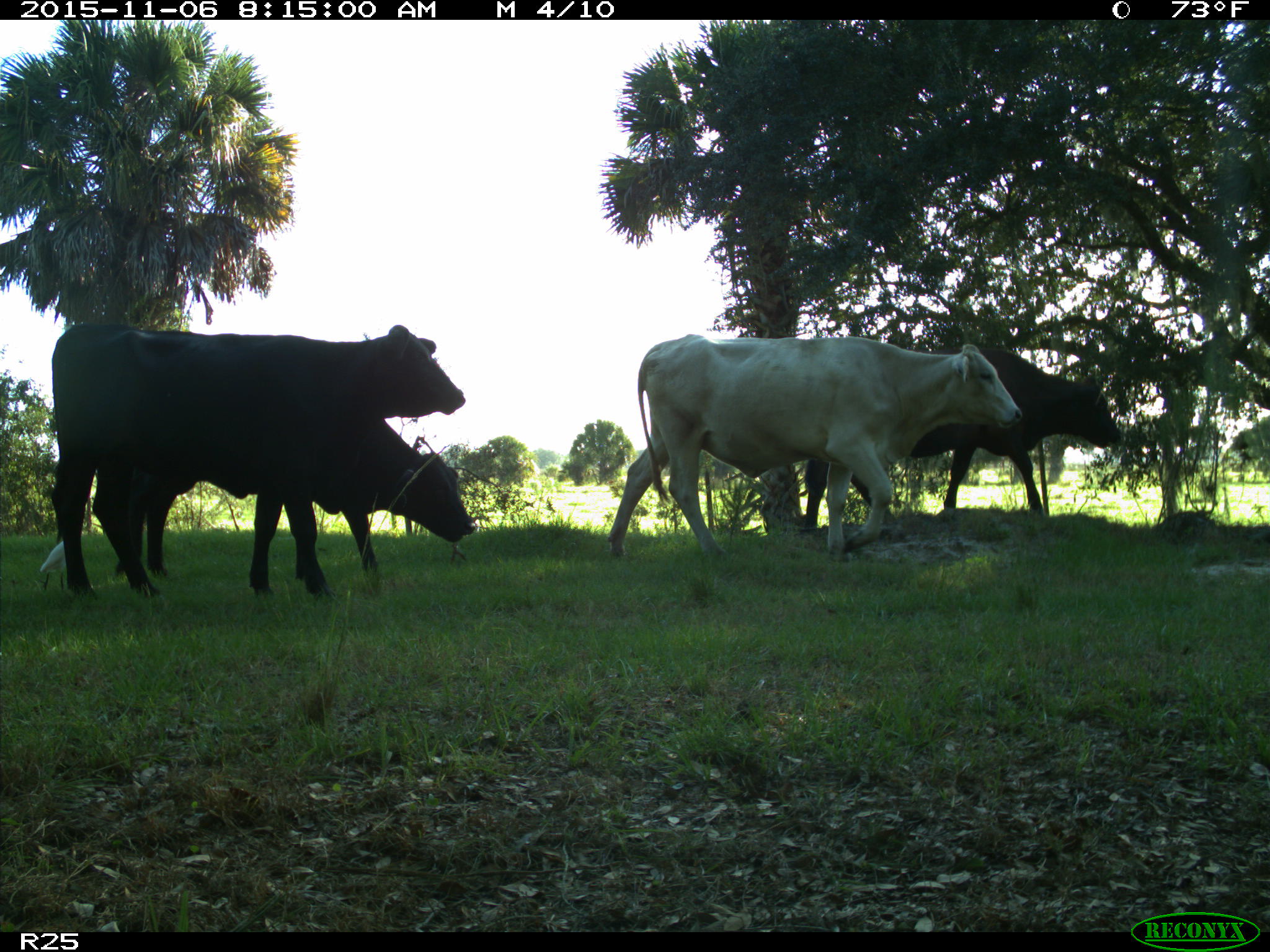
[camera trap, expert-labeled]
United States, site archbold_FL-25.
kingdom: Animalia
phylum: Chordata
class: Mammalia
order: Artiodactyla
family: Bovidae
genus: Bos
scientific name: Bos taurus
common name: domestic cow